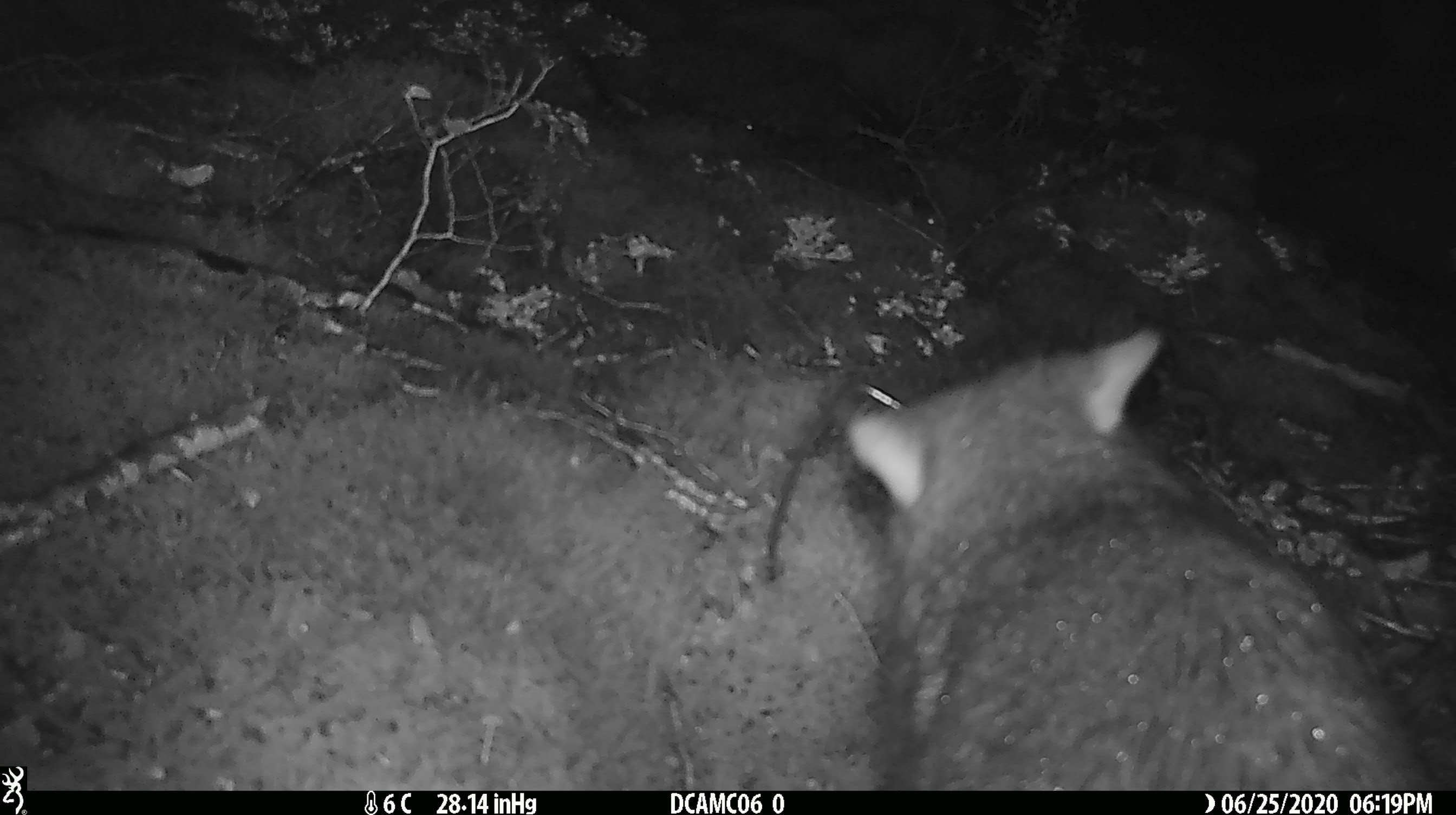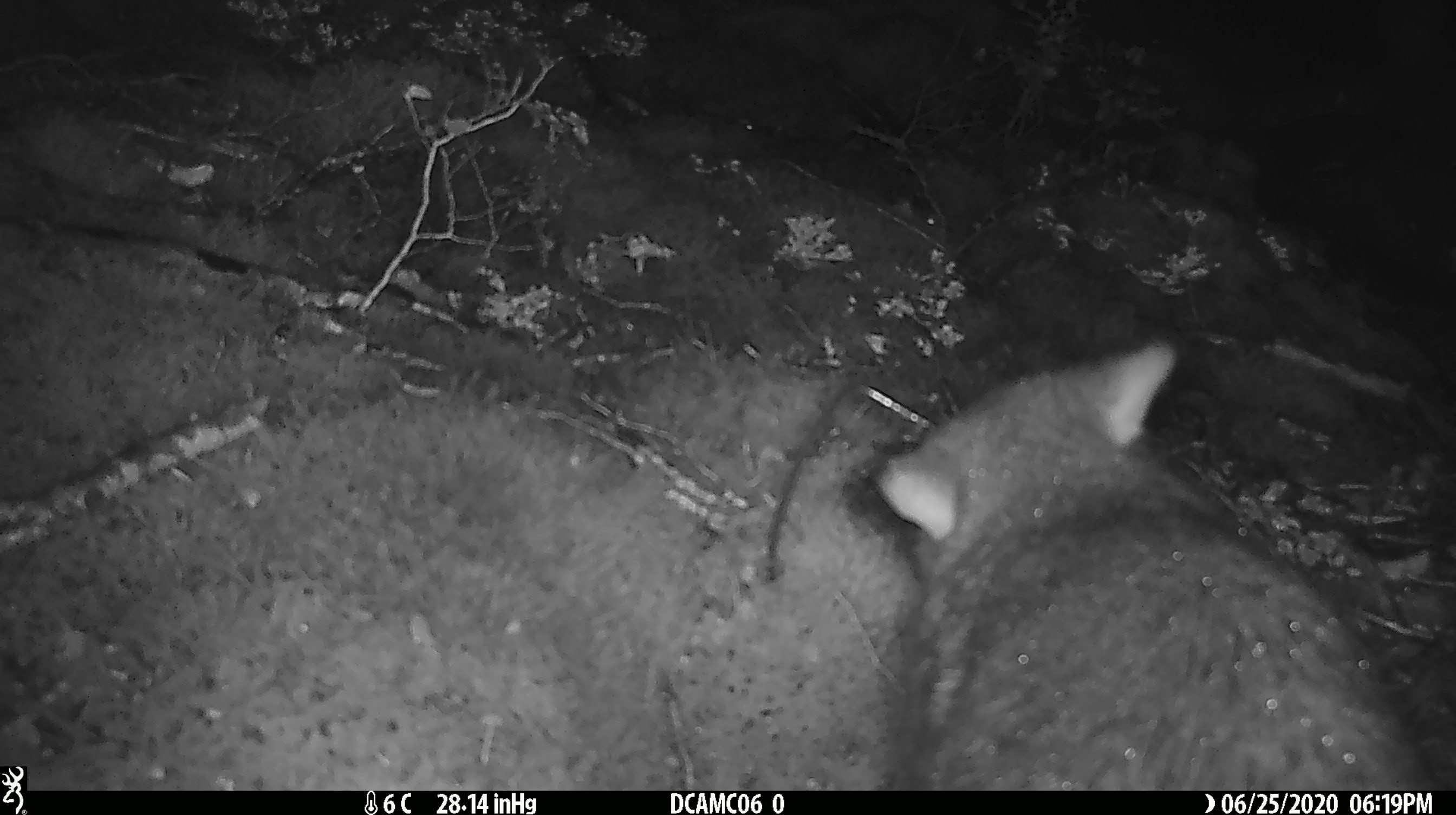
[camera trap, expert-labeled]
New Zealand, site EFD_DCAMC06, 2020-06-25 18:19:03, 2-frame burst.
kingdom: Animalia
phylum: Chordata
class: Mammalia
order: Diprotodontia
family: Phalangeridae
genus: Trichosurus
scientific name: Trichosurus vulpecula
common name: common brushtail possum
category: possum